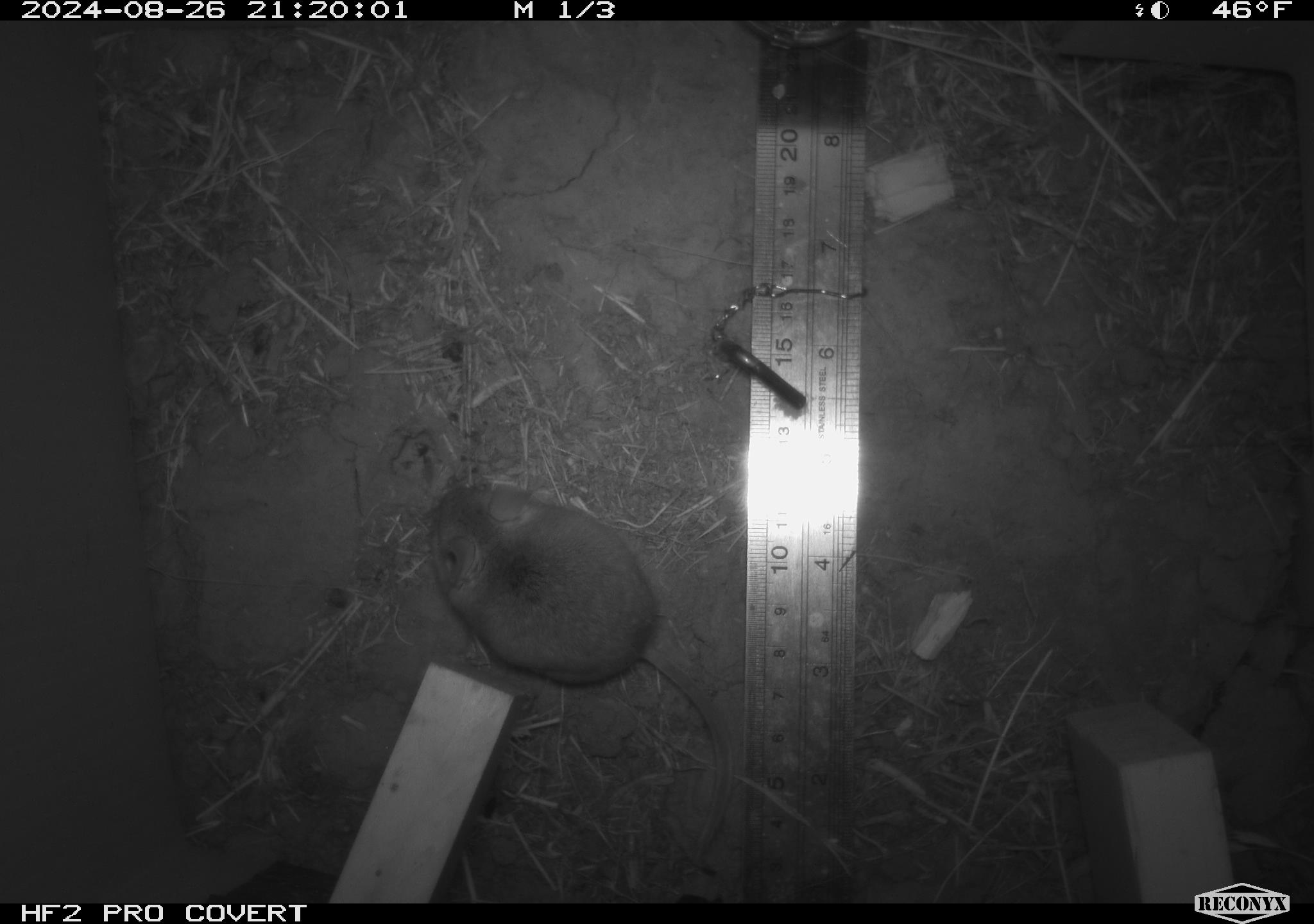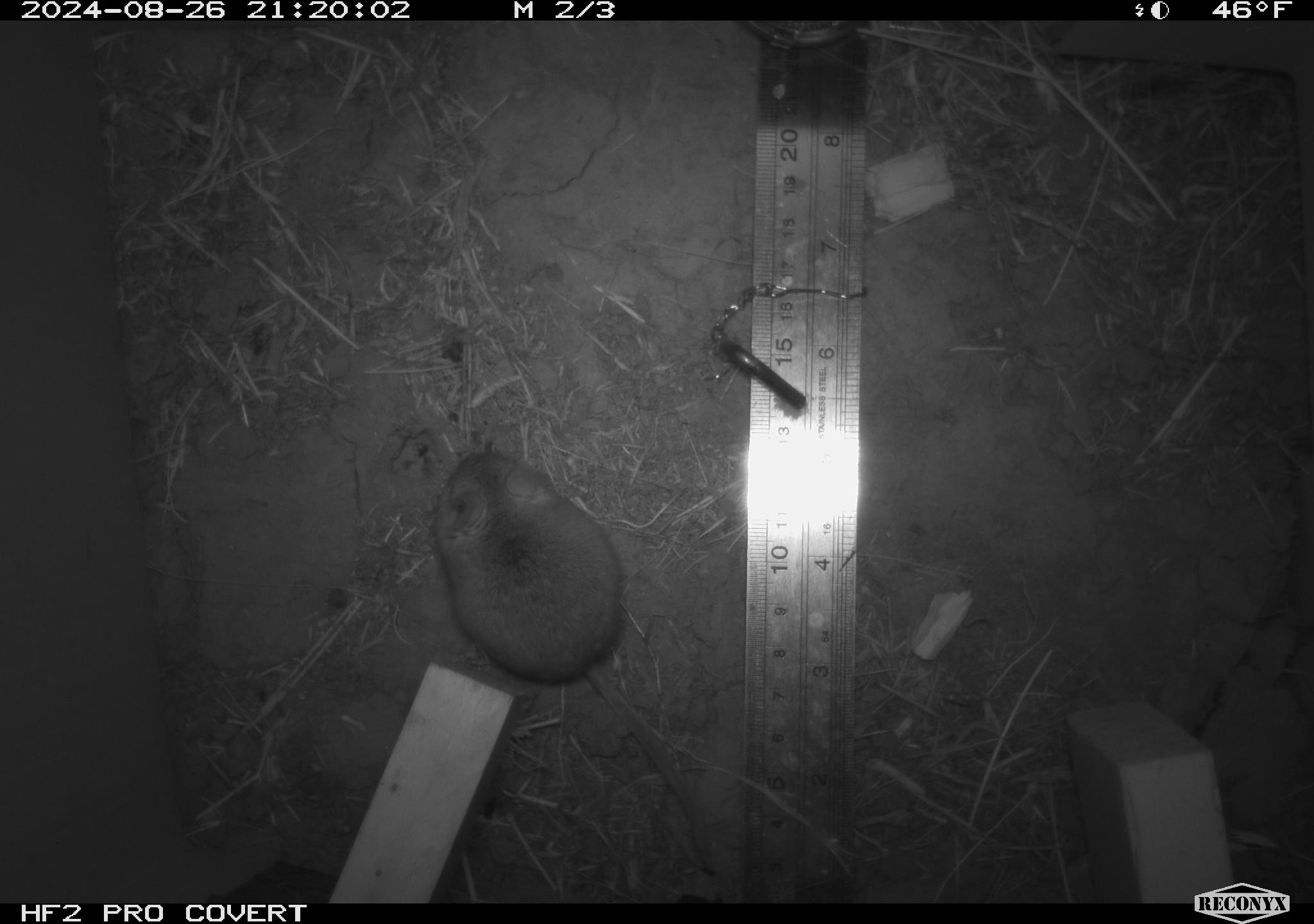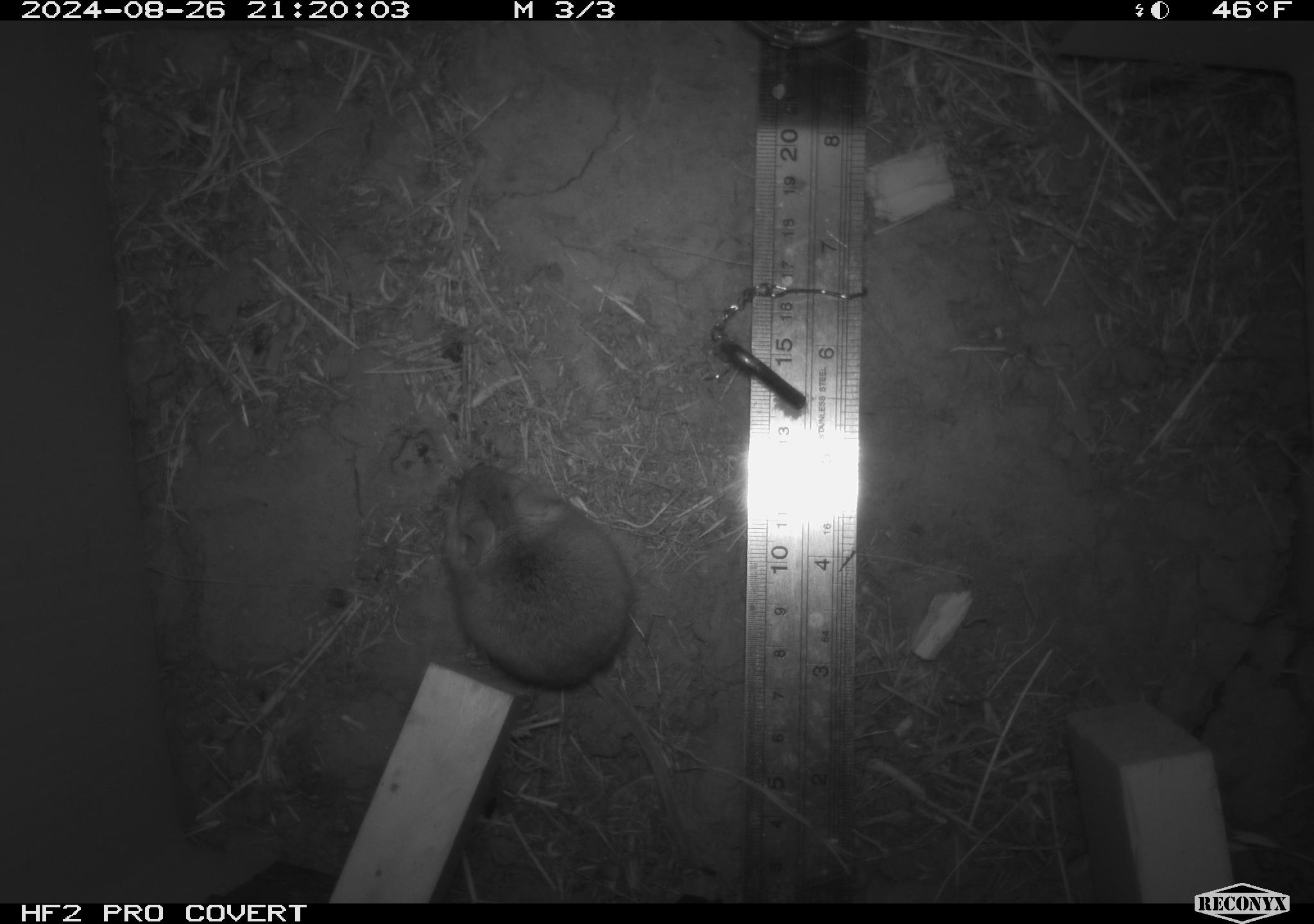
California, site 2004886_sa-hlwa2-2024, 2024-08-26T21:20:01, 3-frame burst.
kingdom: Animalia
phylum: Chordata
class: Mammalia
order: Rodentia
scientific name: Rodentia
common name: mouse species